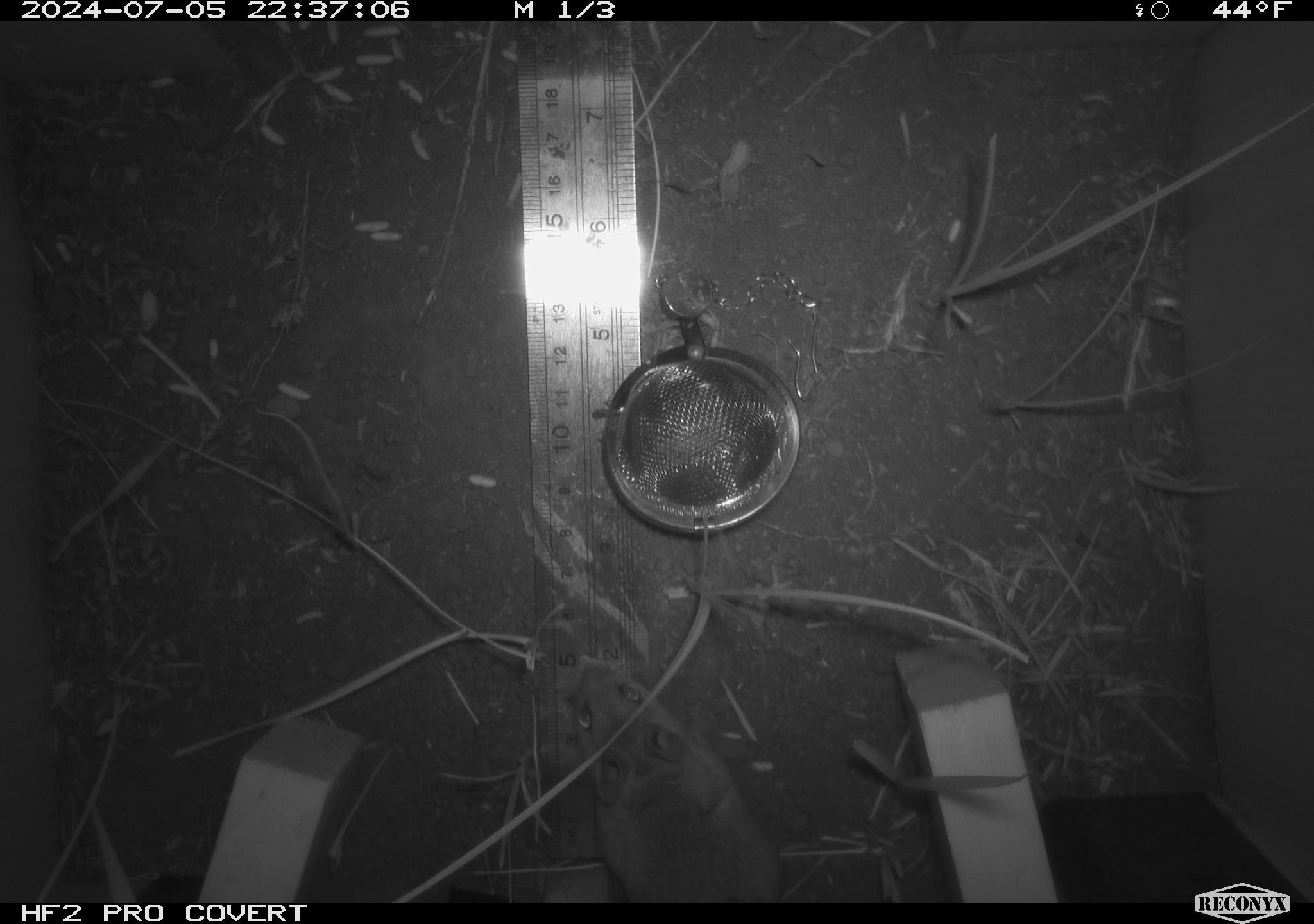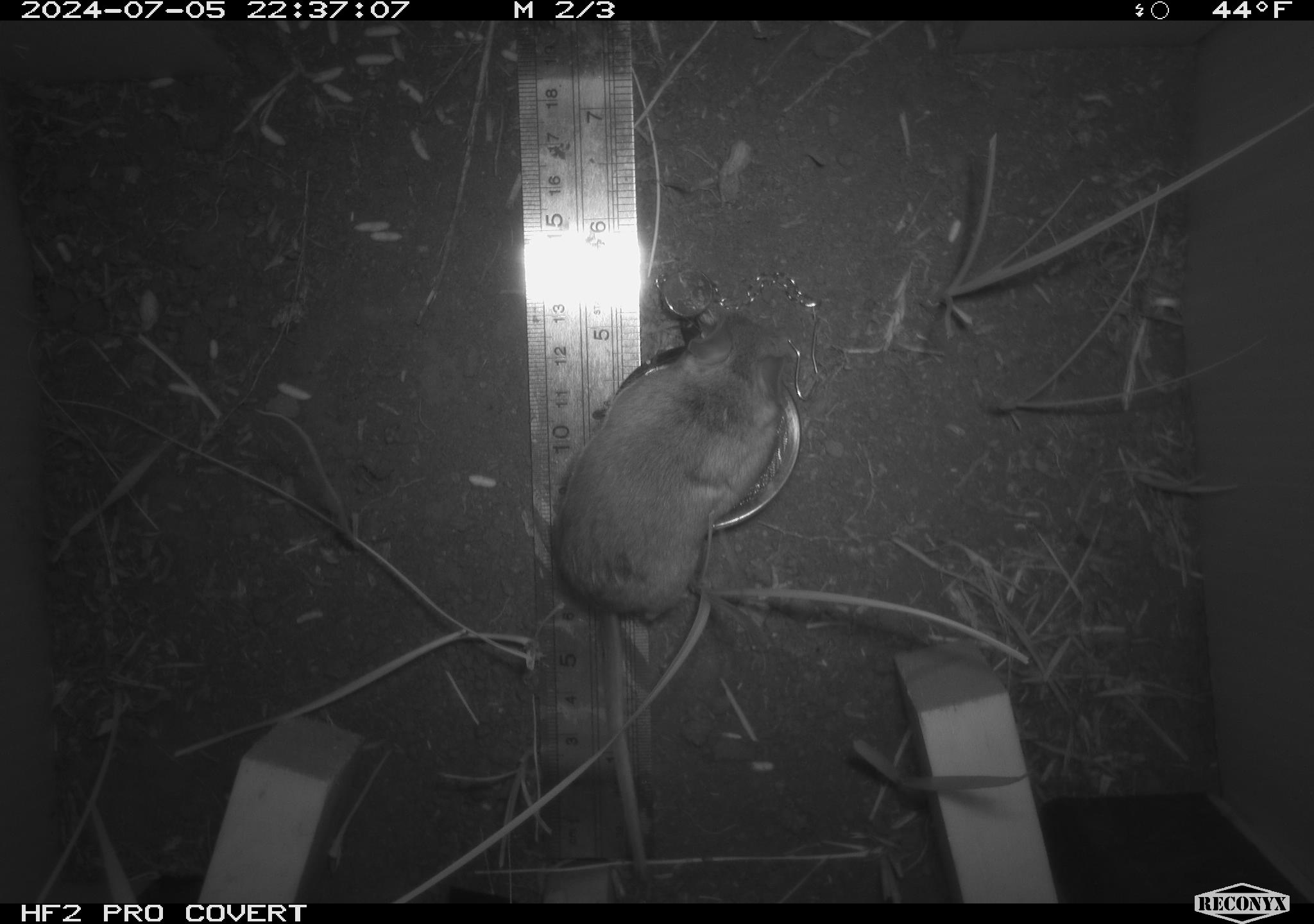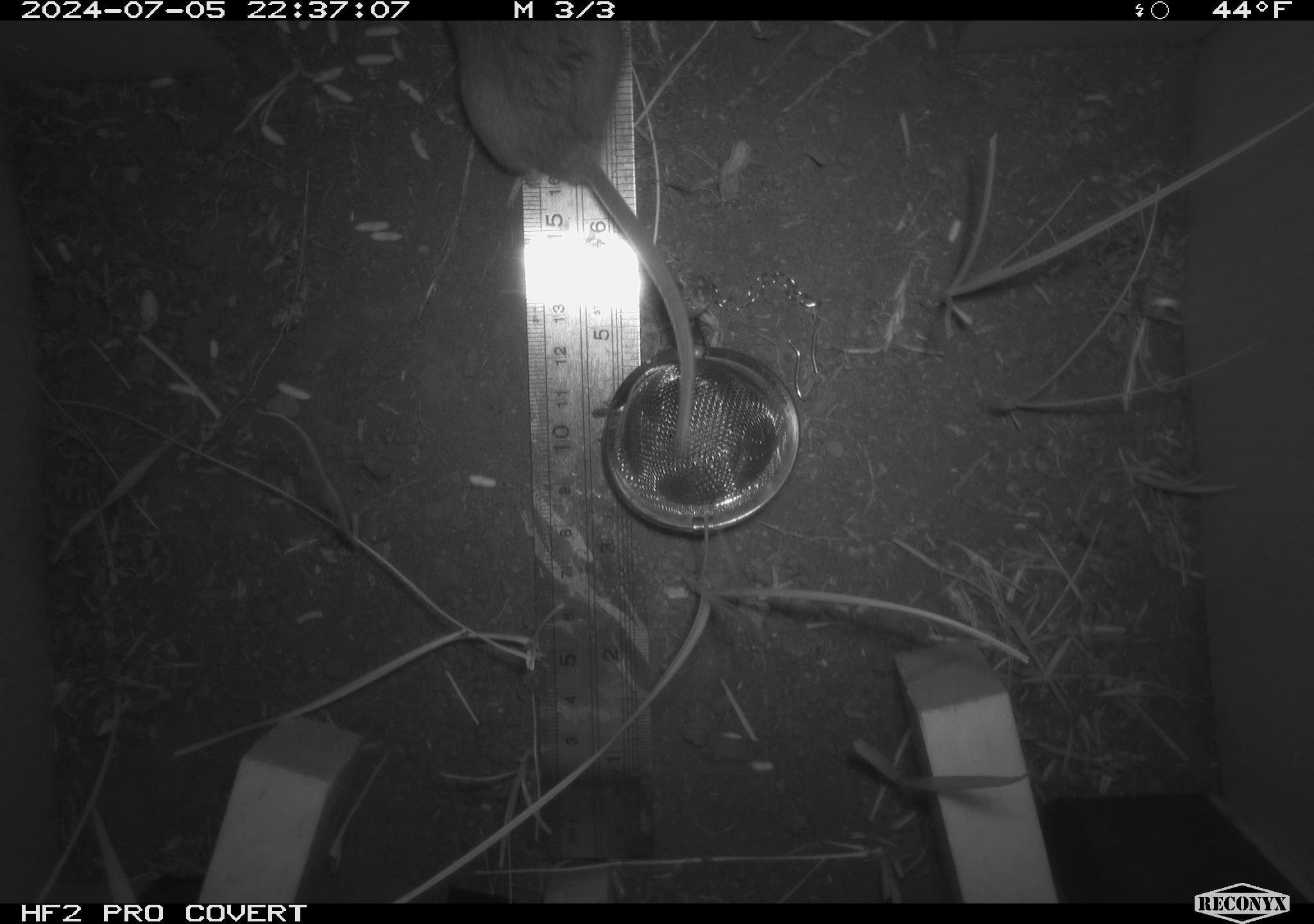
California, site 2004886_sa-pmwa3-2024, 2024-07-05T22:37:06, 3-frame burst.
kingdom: Animalia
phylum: Chordata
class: Mammalia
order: Rodentia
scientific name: Rodentia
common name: mouse species